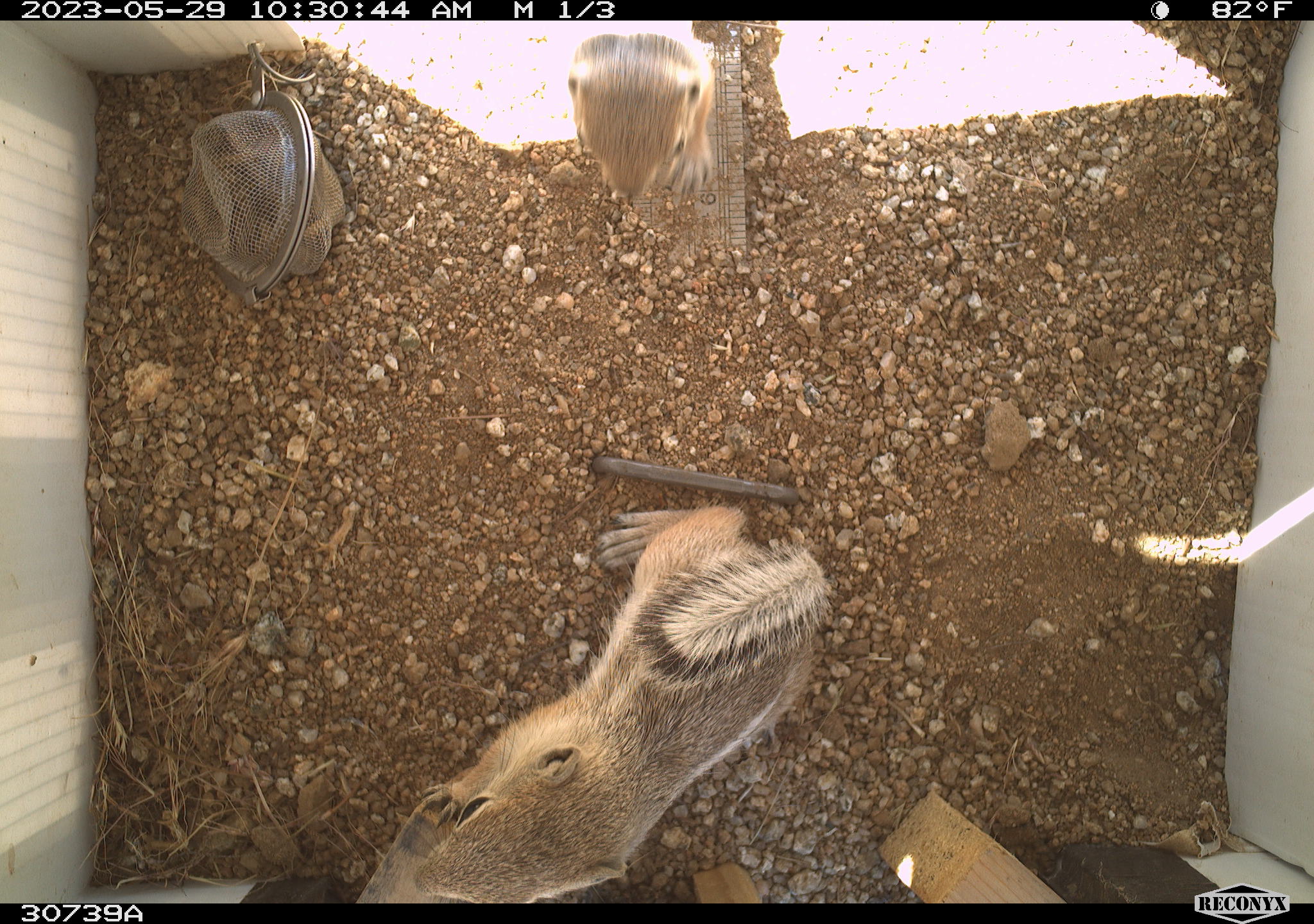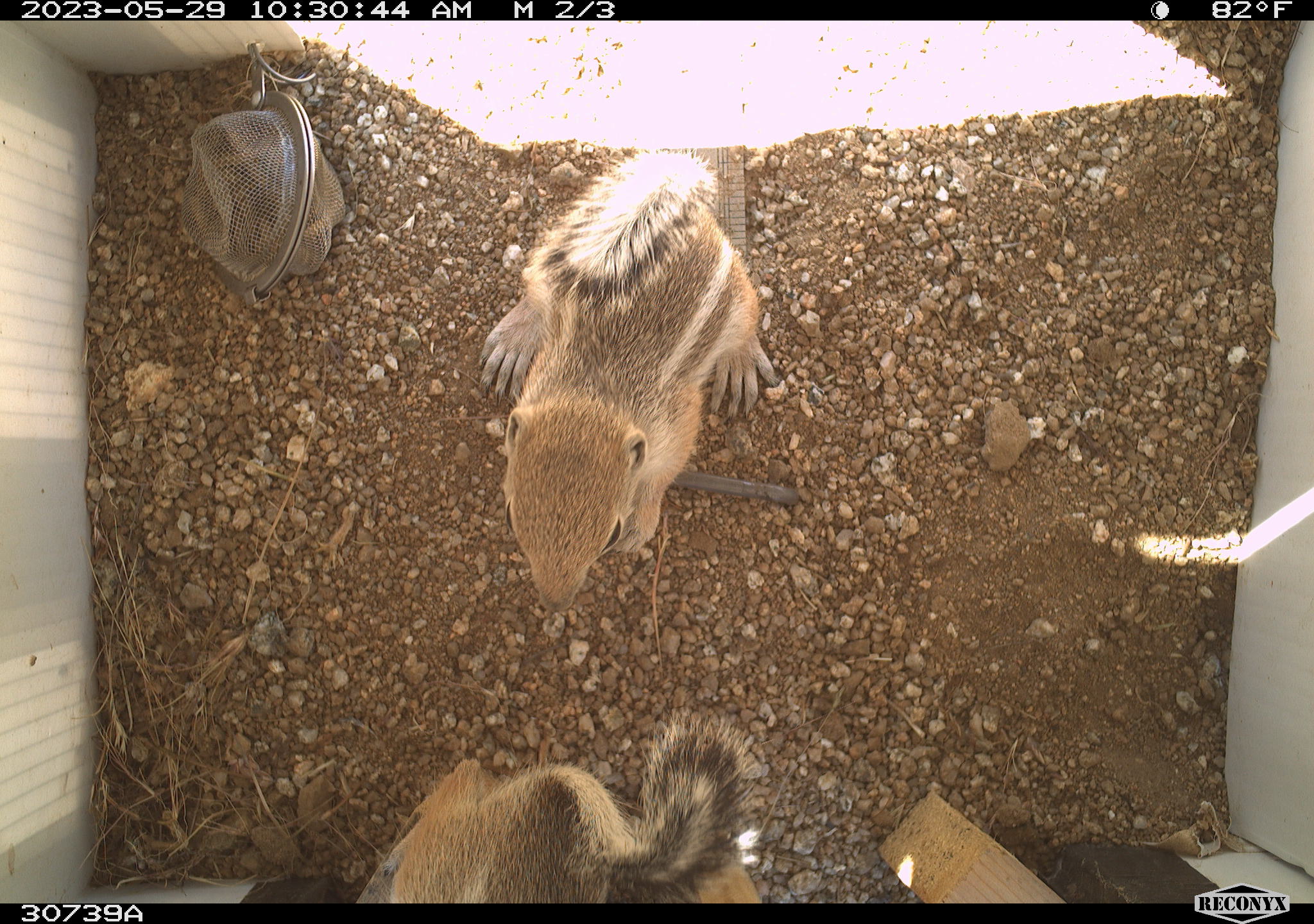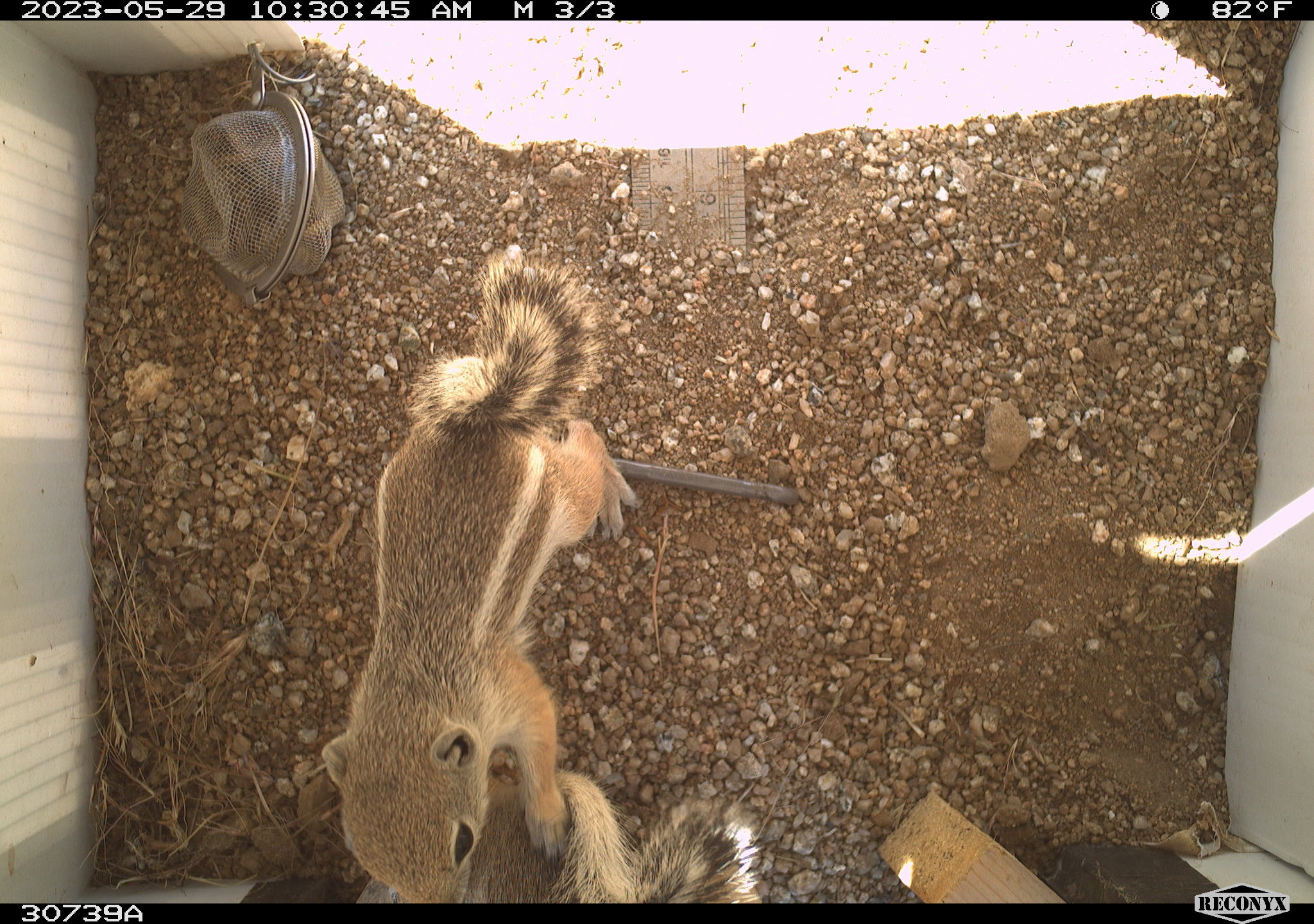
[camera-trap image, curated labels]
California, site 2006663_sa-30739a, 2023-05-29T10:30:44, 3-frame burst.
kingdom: Animalia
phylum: Chordata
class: Mammalia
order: Rodentia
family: Sciuridae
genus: Ammospermophilus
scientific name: Ammospermophilus leucurus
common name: white-tailed antelope squirrel